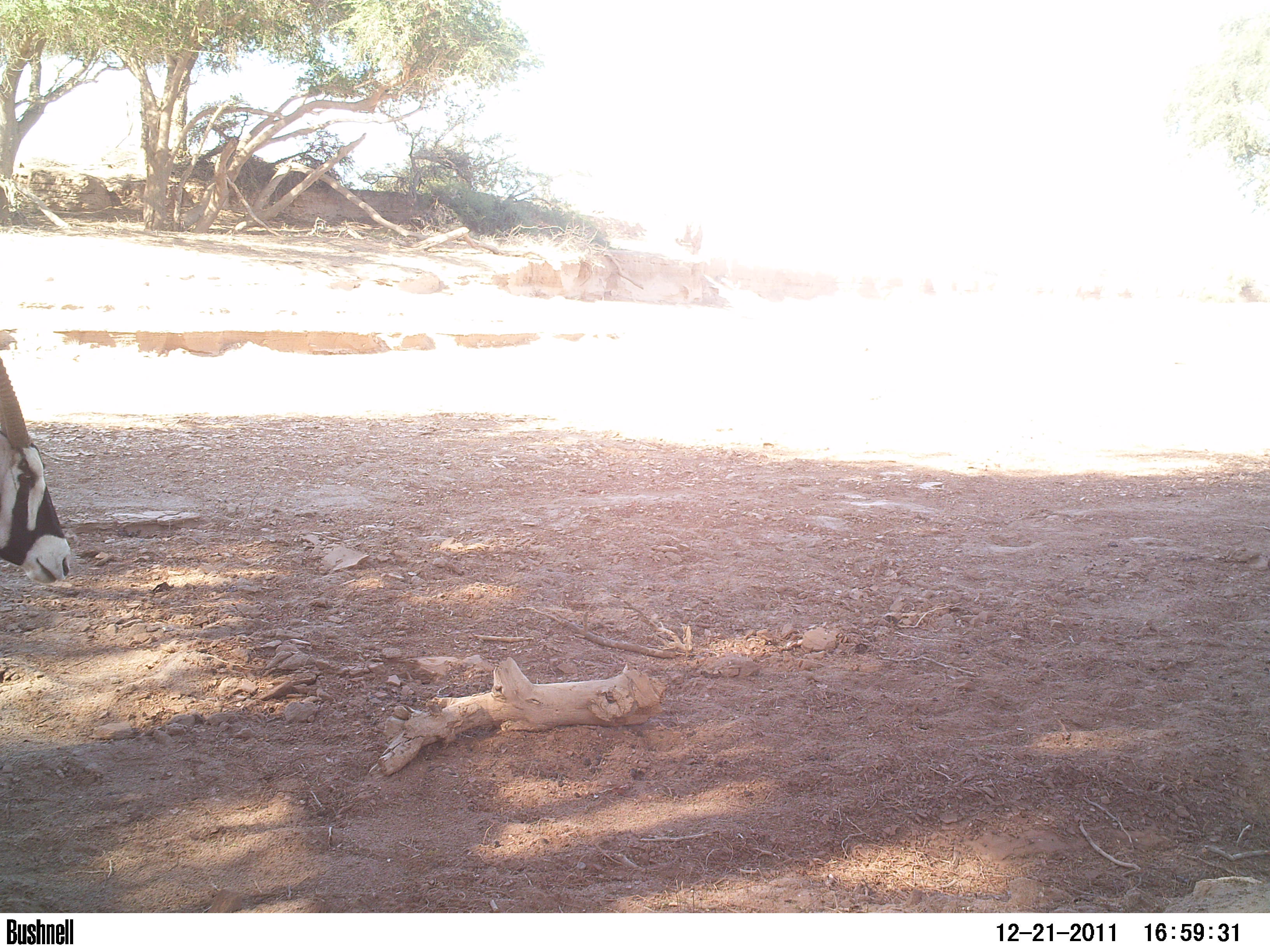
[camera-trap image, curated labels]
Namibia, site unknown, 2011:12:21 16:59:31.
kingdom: Animalia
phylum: Chordata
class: Mammalia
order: Artiodactyla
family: Bovidae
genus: Oryx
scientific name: Oryx gazella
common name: gemsbok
Oryx gazella (gemsbok).